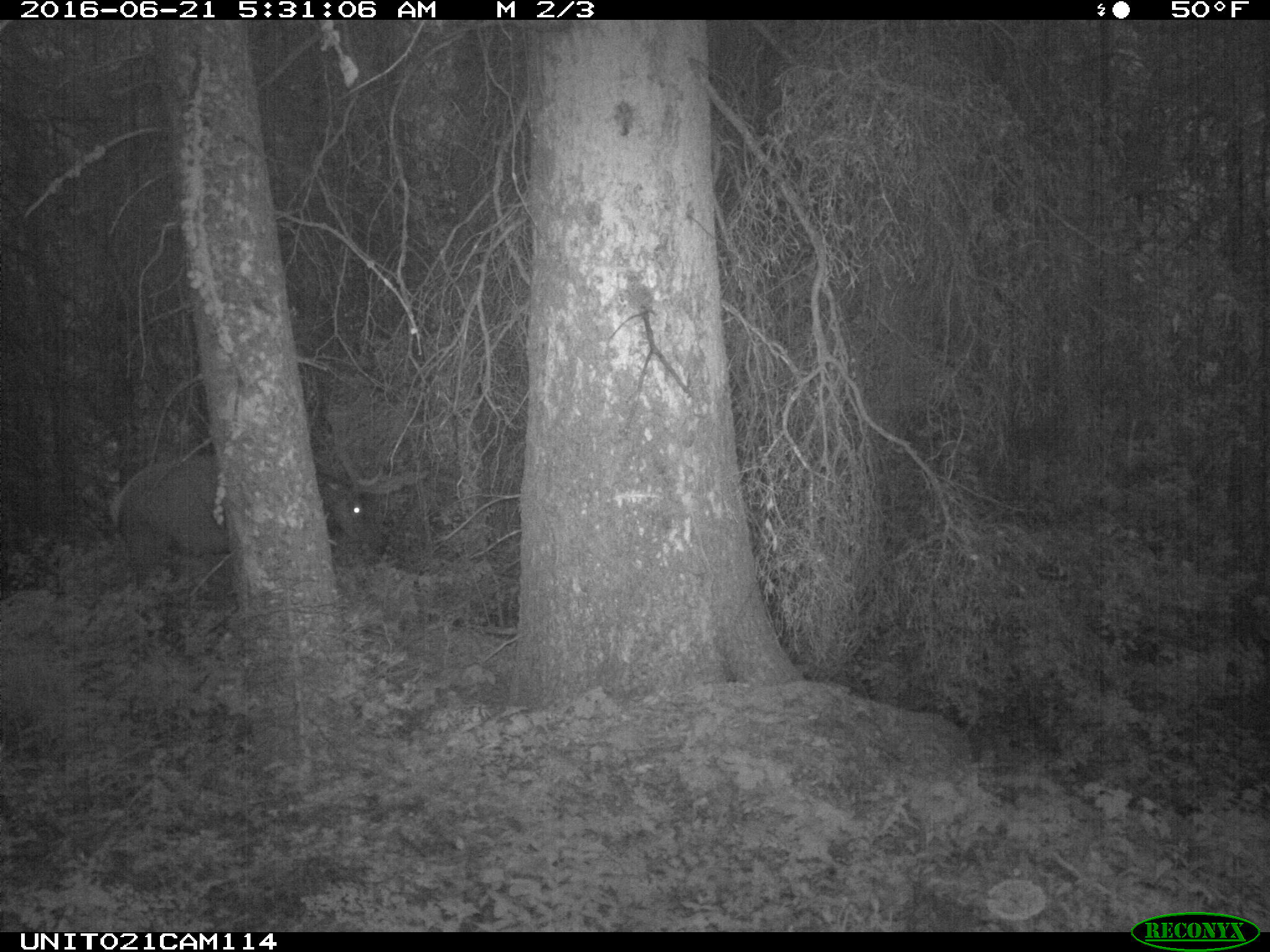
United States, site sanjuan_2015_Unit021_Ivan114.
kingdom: Animalia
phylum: Chordata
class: Mammalia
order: Artiodactyla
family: Cervidae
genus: Cervus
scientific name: Cervus elaphus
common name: red deer